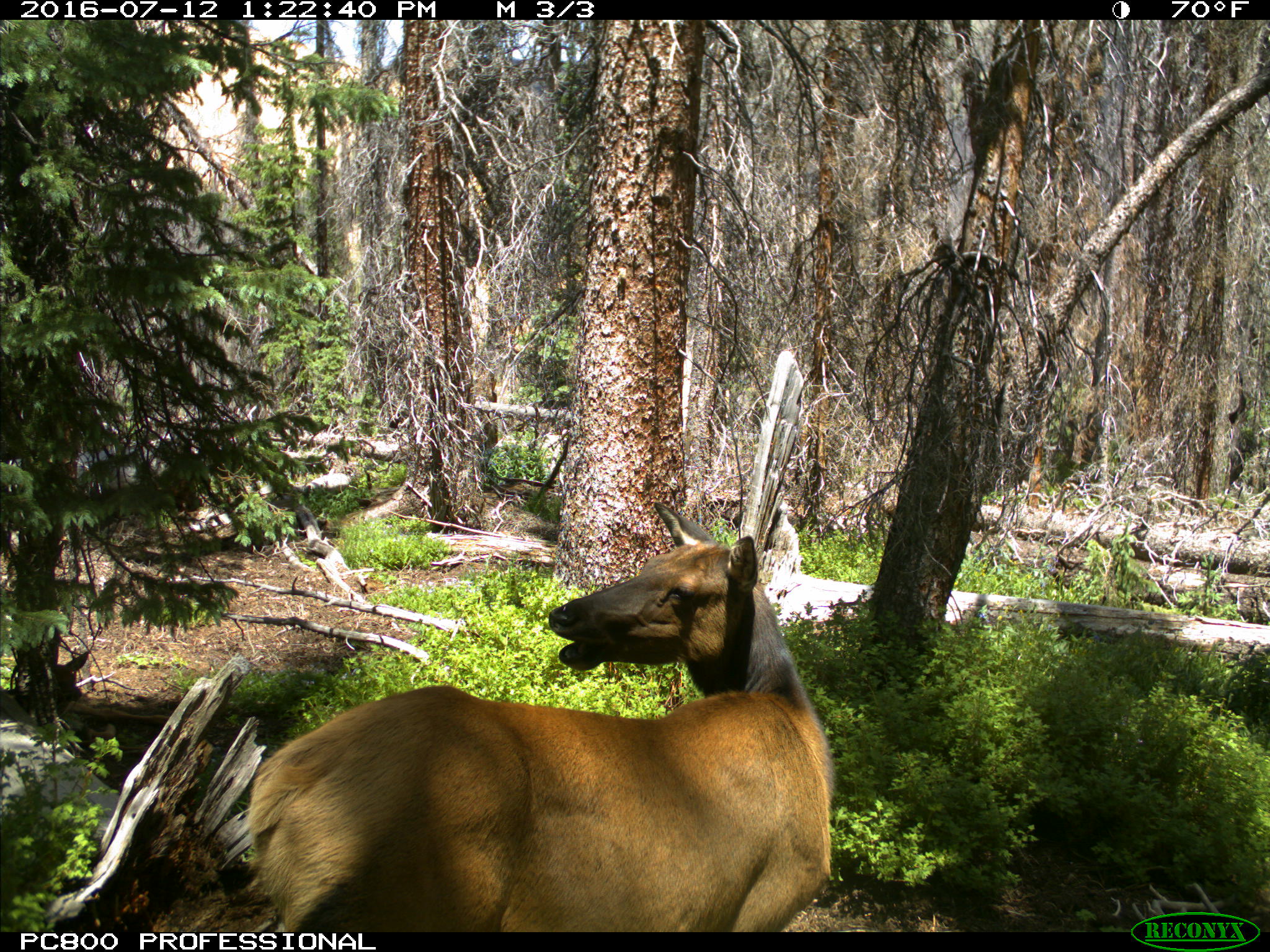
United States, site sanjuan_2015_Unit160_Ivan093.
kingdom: Animalia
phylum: Chordata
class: Mammalia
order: Artiodactyla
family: Cervidae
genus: Cervus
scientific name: Cervus elaphus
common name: red deer